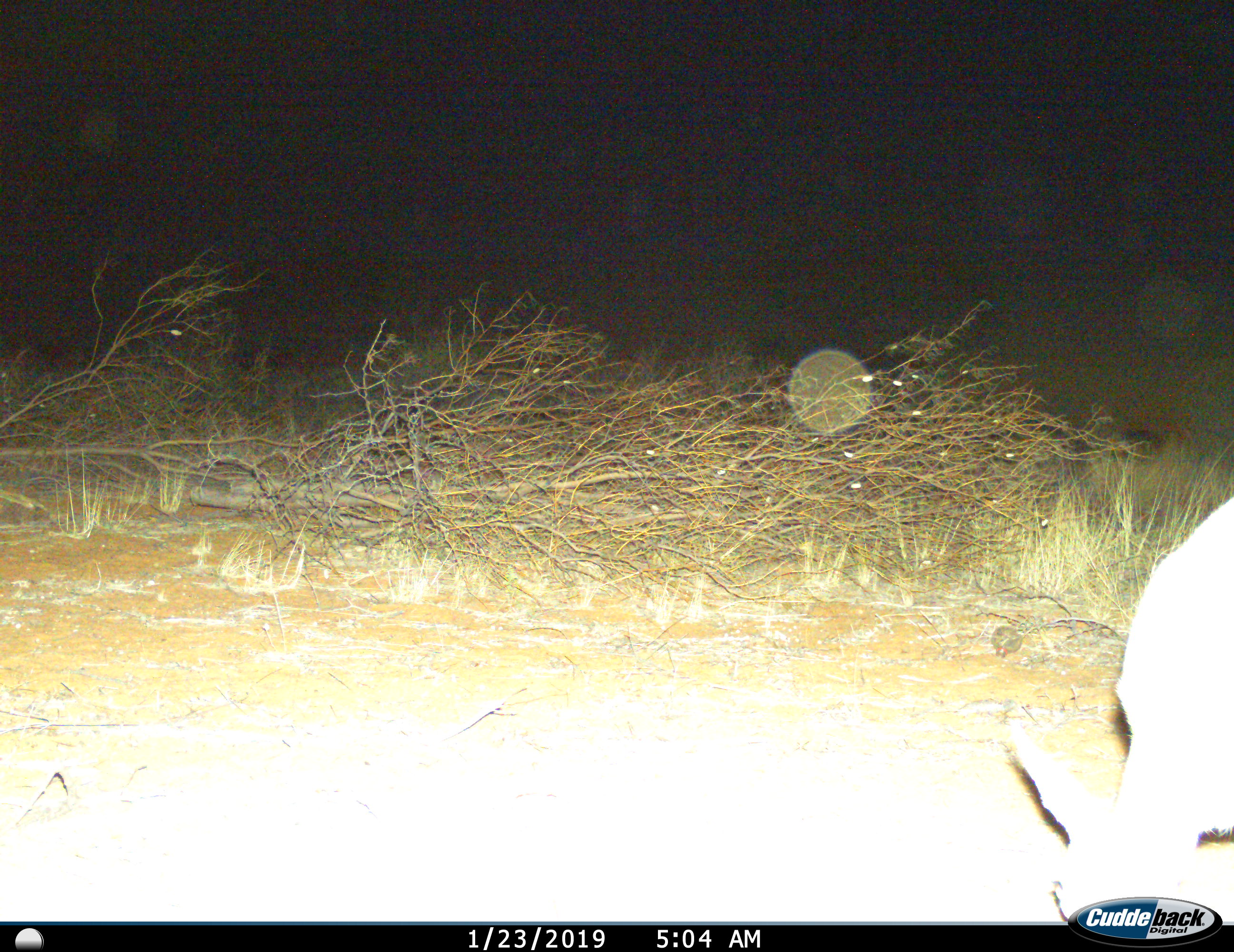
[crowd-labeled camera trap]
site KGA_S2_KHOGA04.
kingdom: Animalia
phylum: Chordata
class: Mammalia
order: Artiodactyla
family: Bovidae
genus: Raphicerus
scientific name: Raphicerus campestris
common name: steenbok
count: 1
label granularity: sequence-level